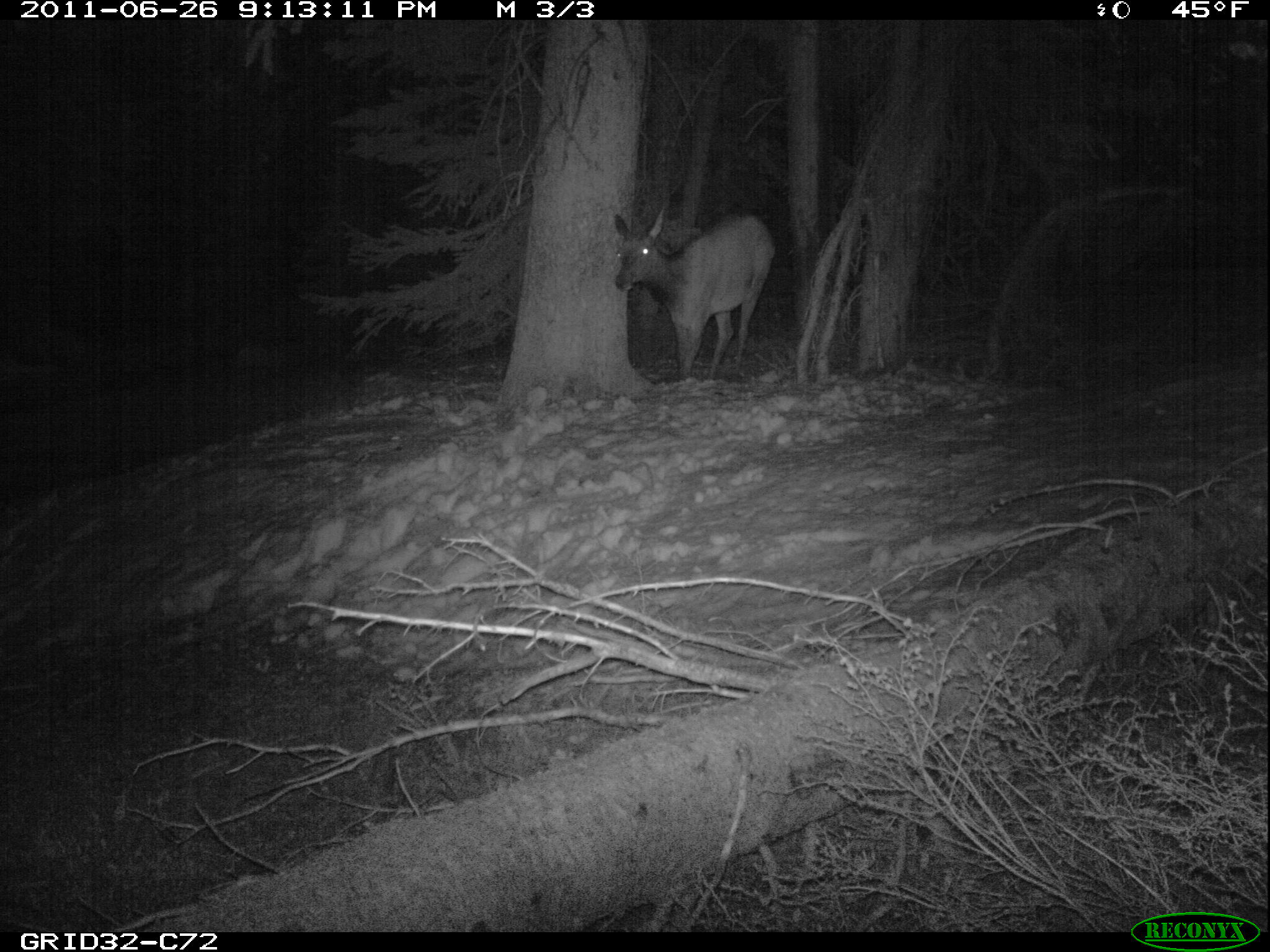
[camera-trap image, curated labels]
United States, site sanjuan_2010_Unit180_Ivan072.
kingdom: Animalia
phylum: Chordata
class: Mammalia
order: Artiodactyla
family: Cervidae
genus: Cervus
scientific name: Cervus elaphus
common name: red deer